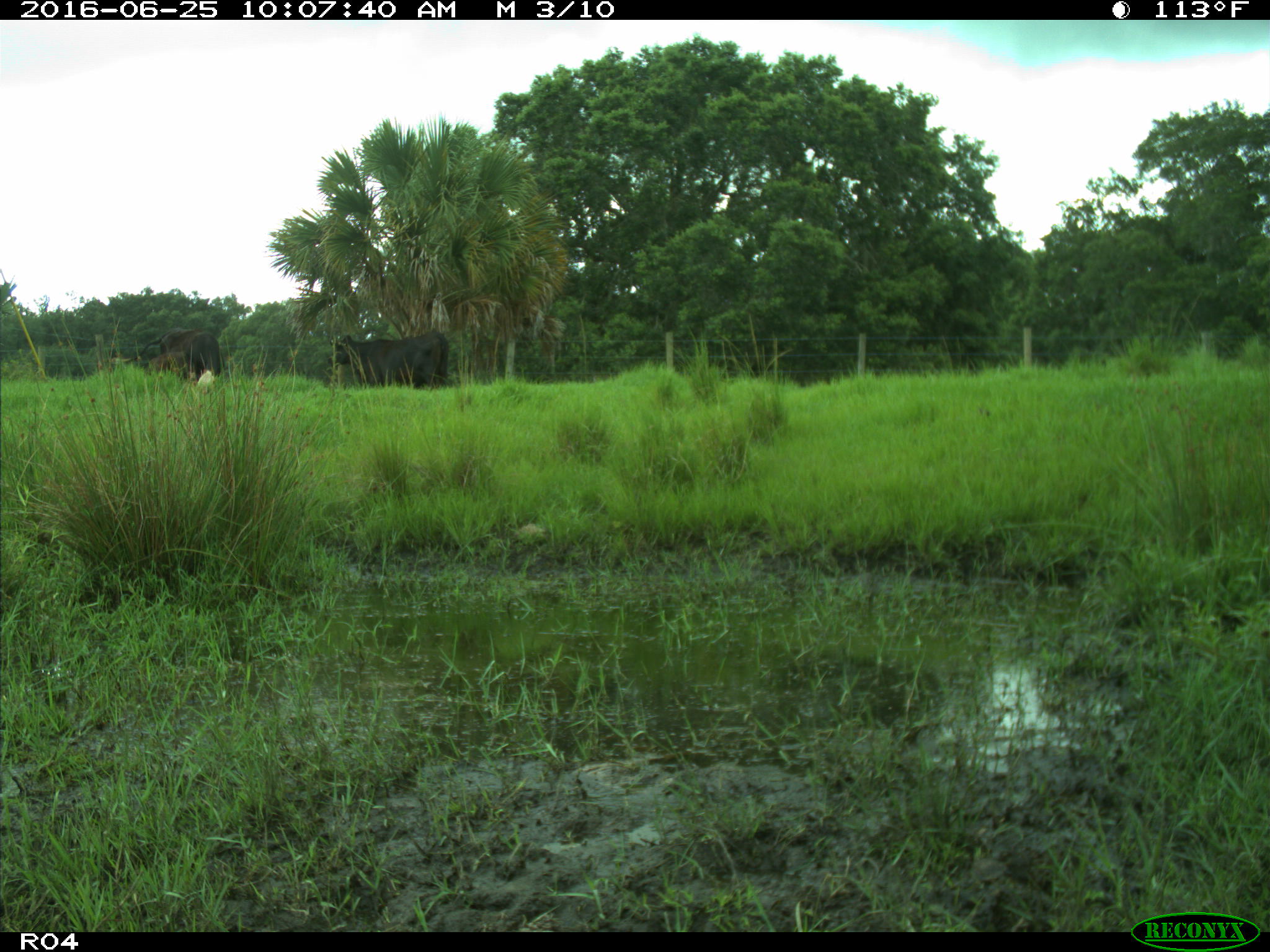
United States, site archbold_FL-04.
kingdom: Animalia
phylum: Chordata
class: Mammalia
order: Artiodactyla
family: Bovidae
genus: Bos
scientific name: Bos taurus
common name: domestic cow